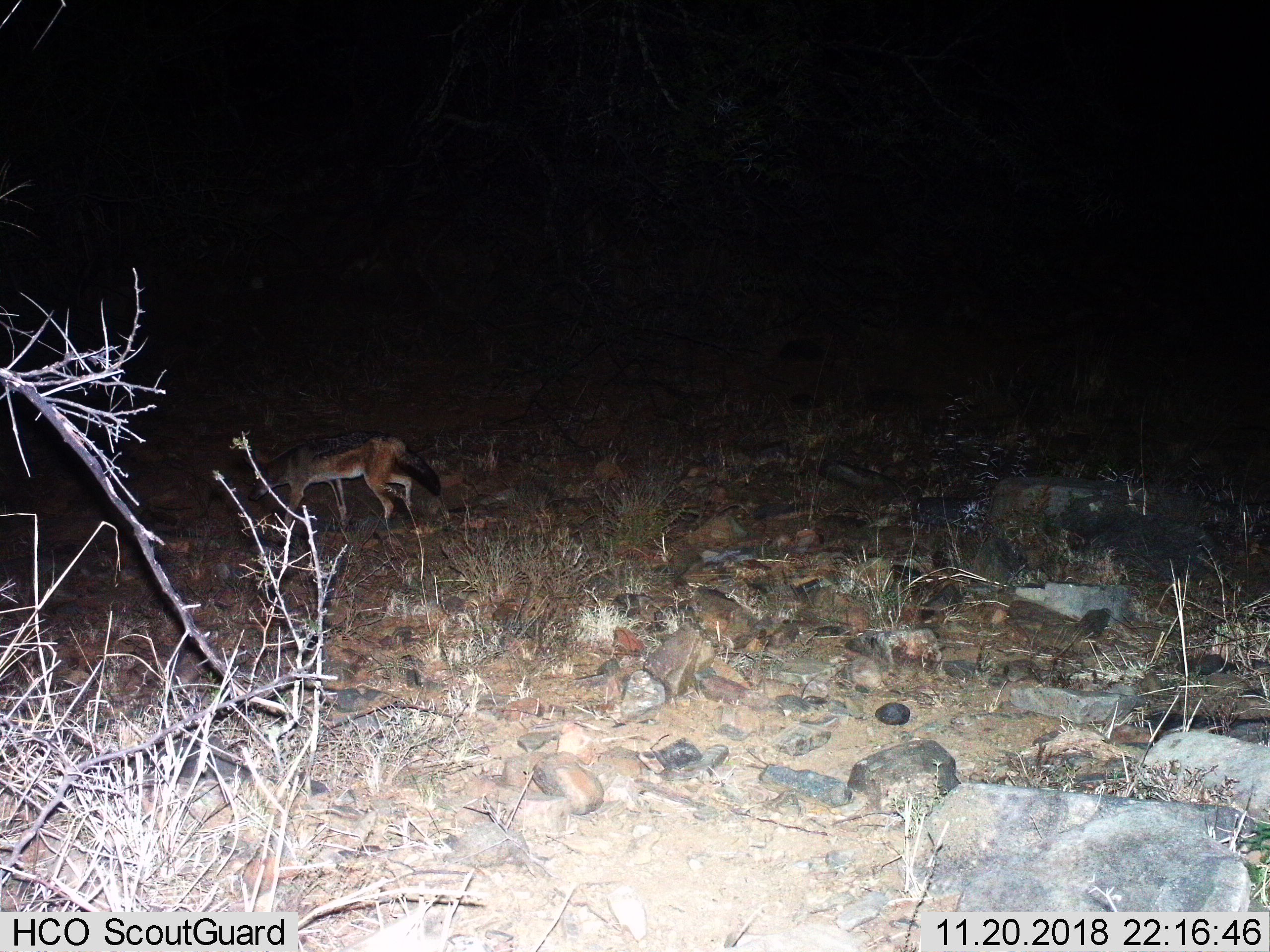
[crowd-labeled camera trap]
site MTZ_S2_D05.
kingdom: Animalia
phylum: Chordata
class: Mammalia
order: Carnivora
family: Canidae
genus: Lupulella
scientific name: Lupulella mesomelas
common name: black-backed jackal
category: jackalblackbacked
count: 1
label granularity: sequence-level